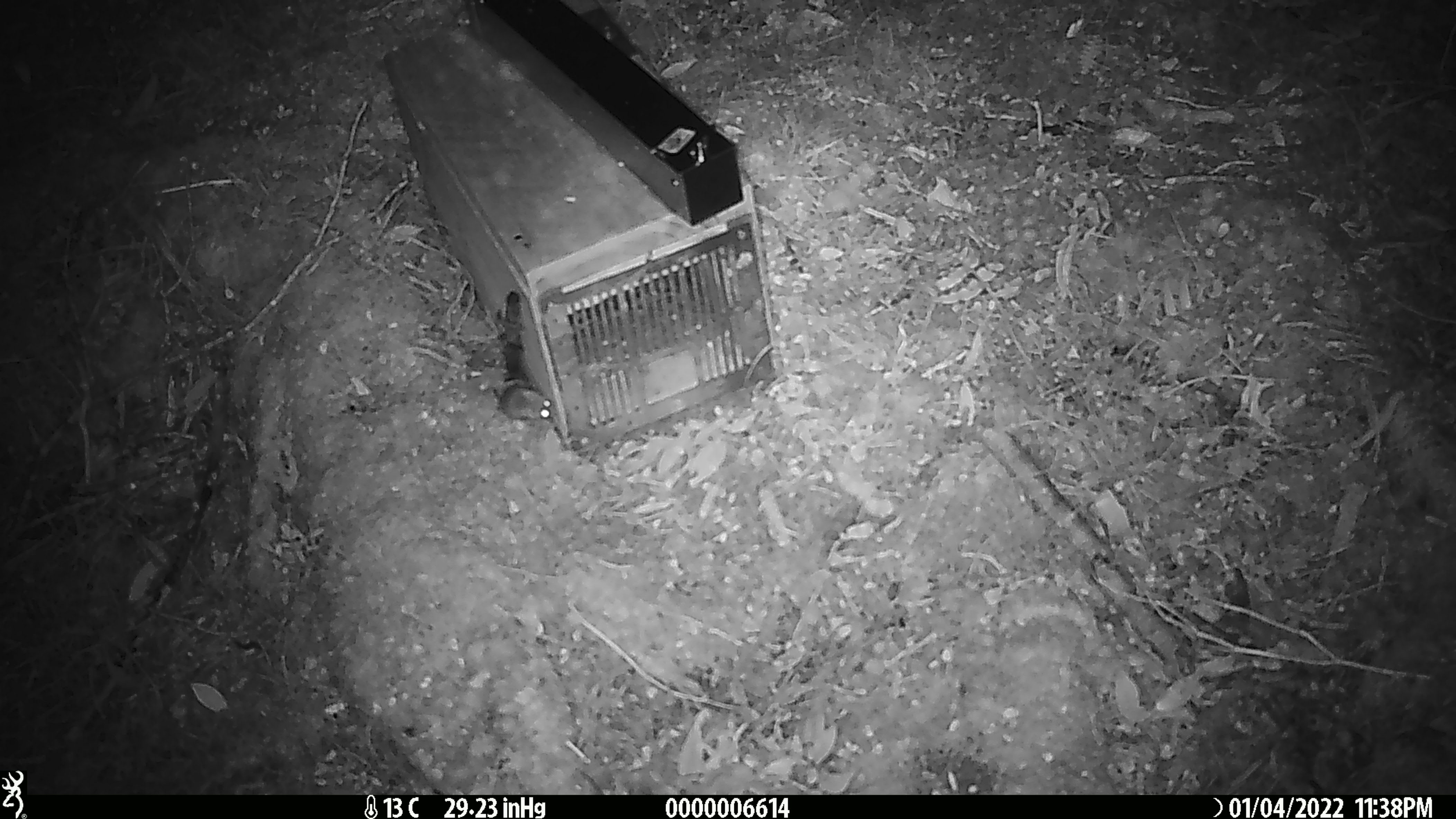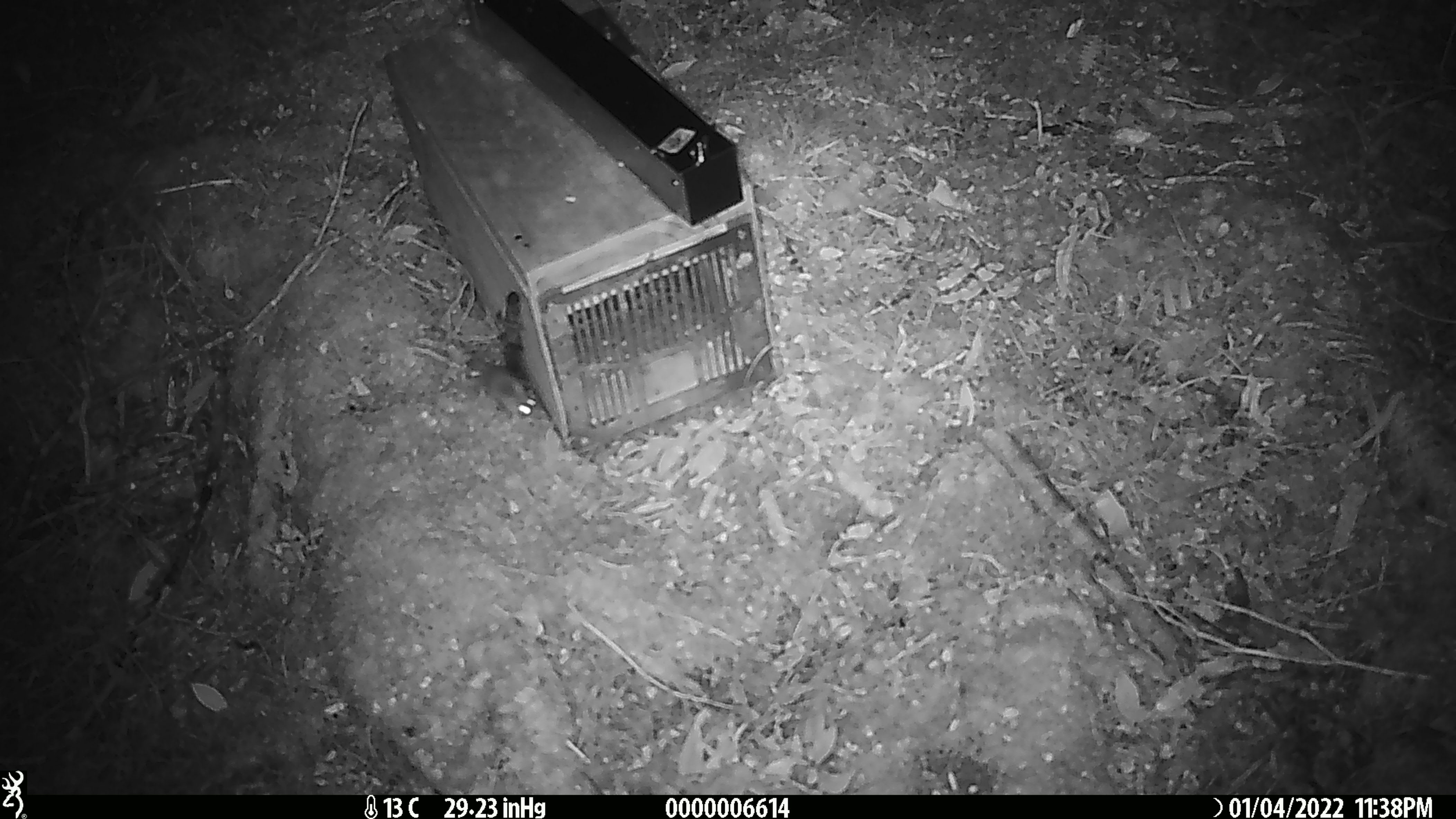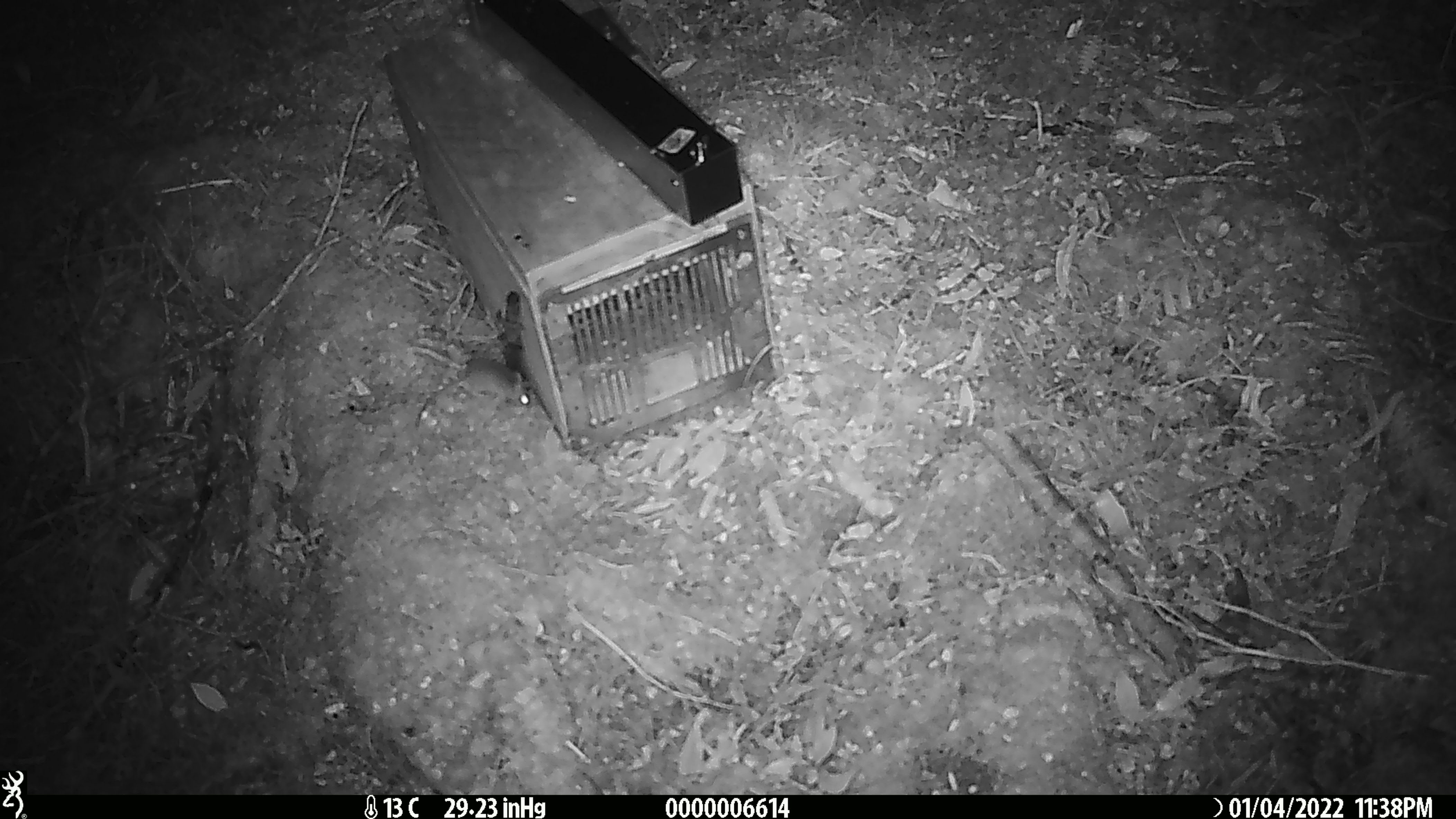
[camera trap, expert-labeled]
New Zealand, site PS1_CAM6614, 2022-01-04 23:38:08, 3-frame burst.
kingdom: Animalia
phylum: Chordata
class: Mammalia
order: Rodentia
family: Muridae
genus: Mus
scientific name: Mus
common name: mouse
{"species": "mouse (Mus)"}